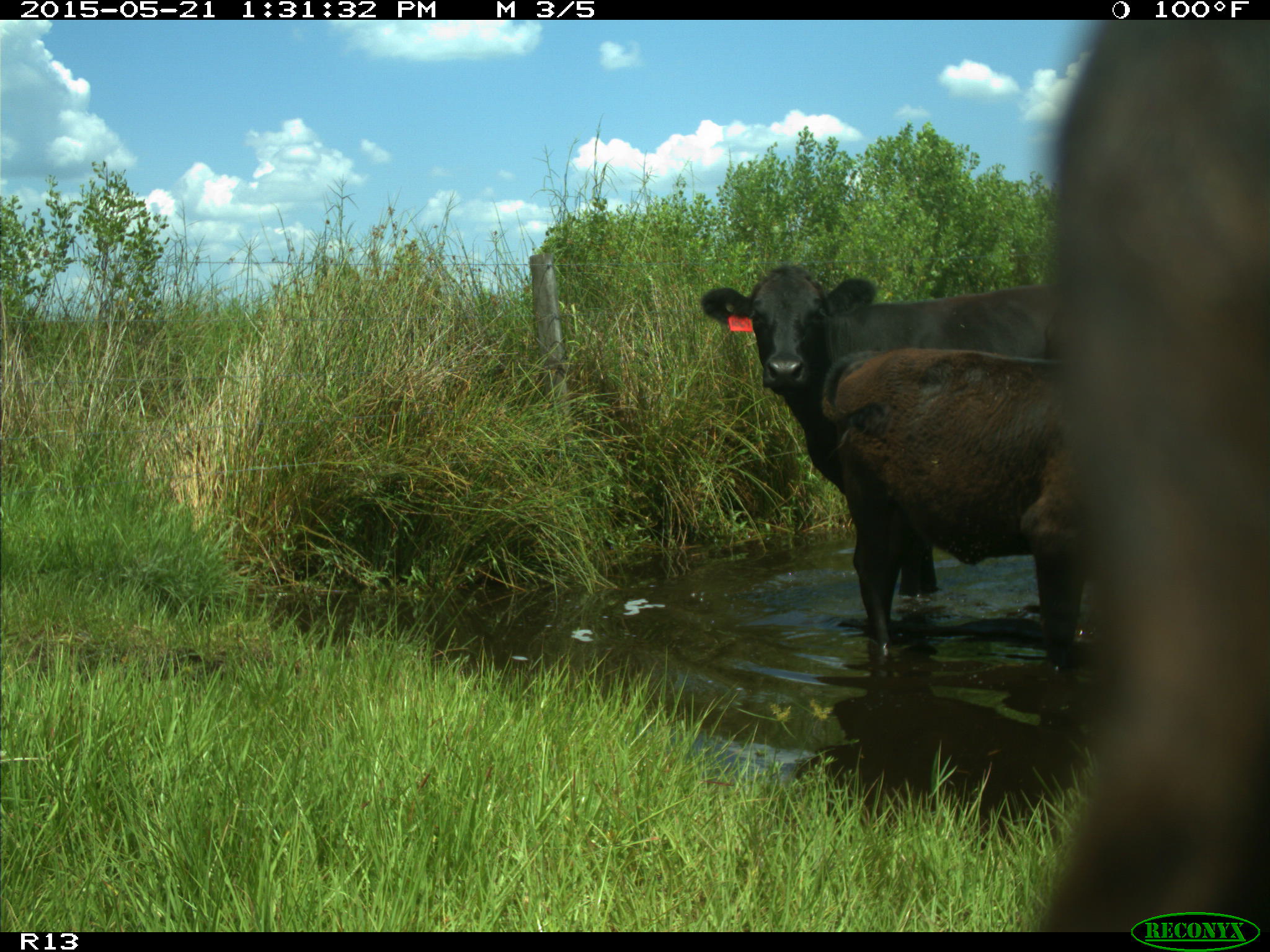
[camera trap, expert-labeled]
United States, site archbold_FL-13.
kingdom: Animalia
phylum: Chordata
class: Mammalia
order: Artiodactyla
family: Bovidae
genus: Bos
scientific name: Bos taurus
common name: domestic cow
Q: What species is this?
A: Bos taurus (domestic cow).